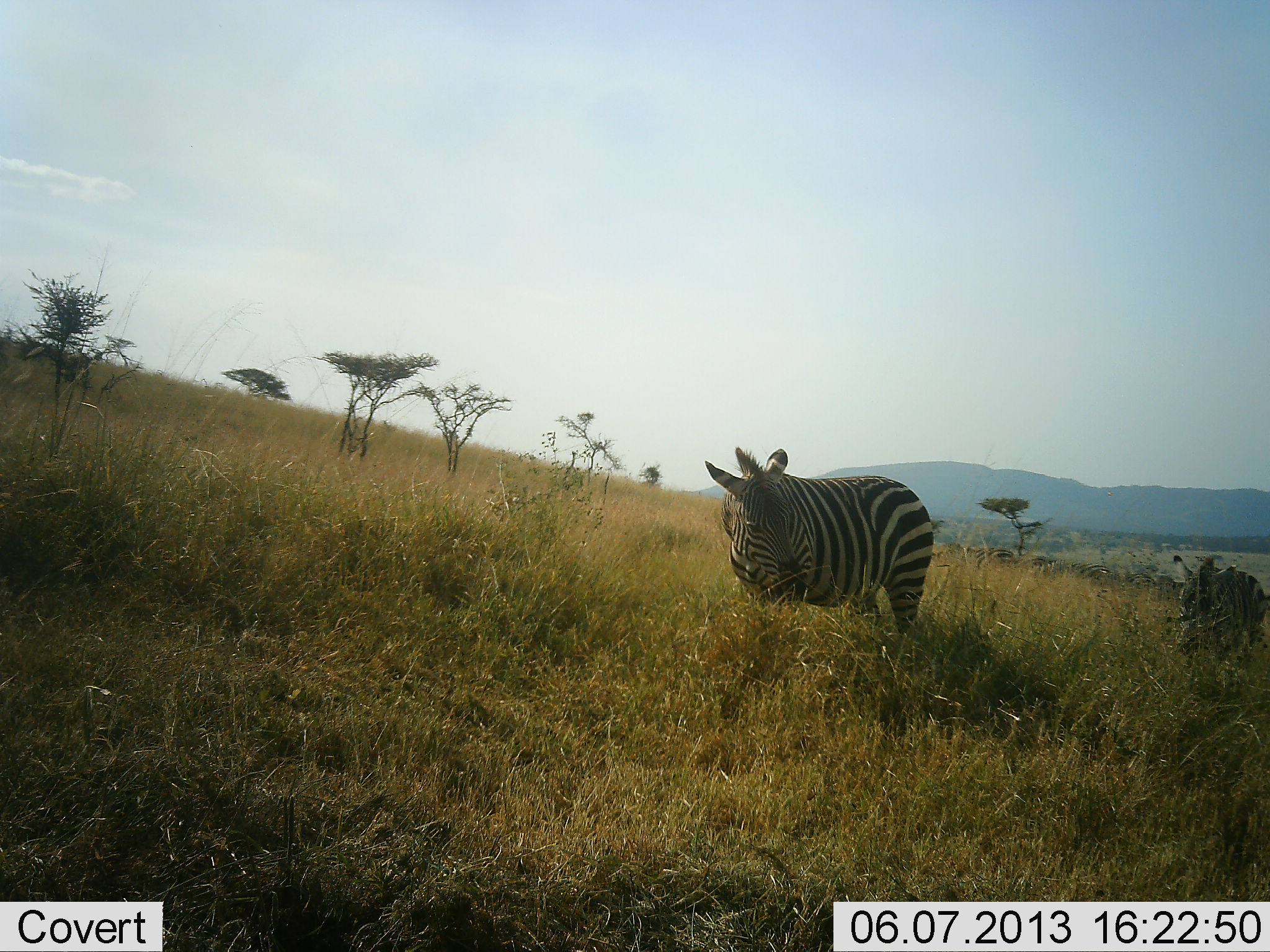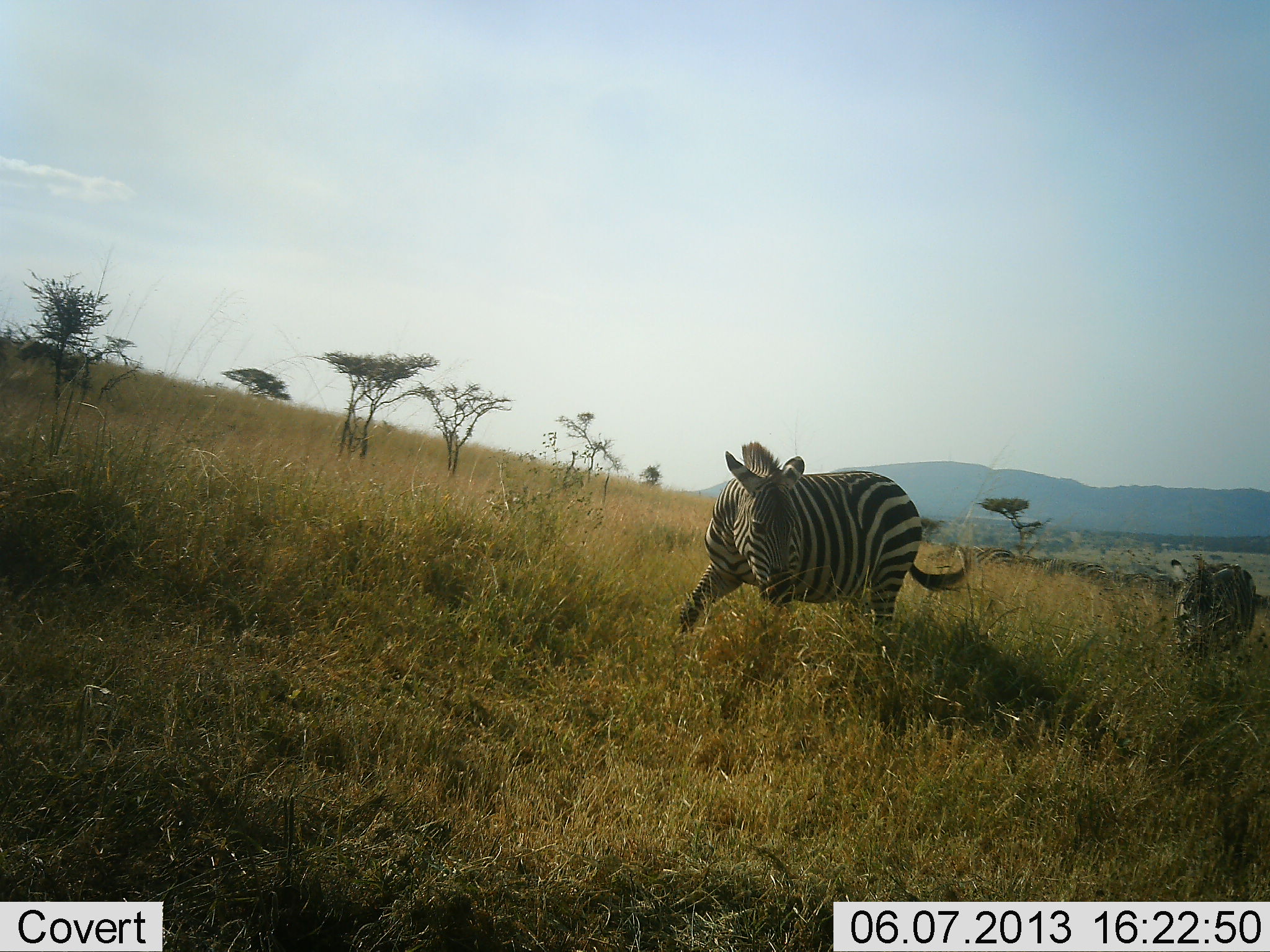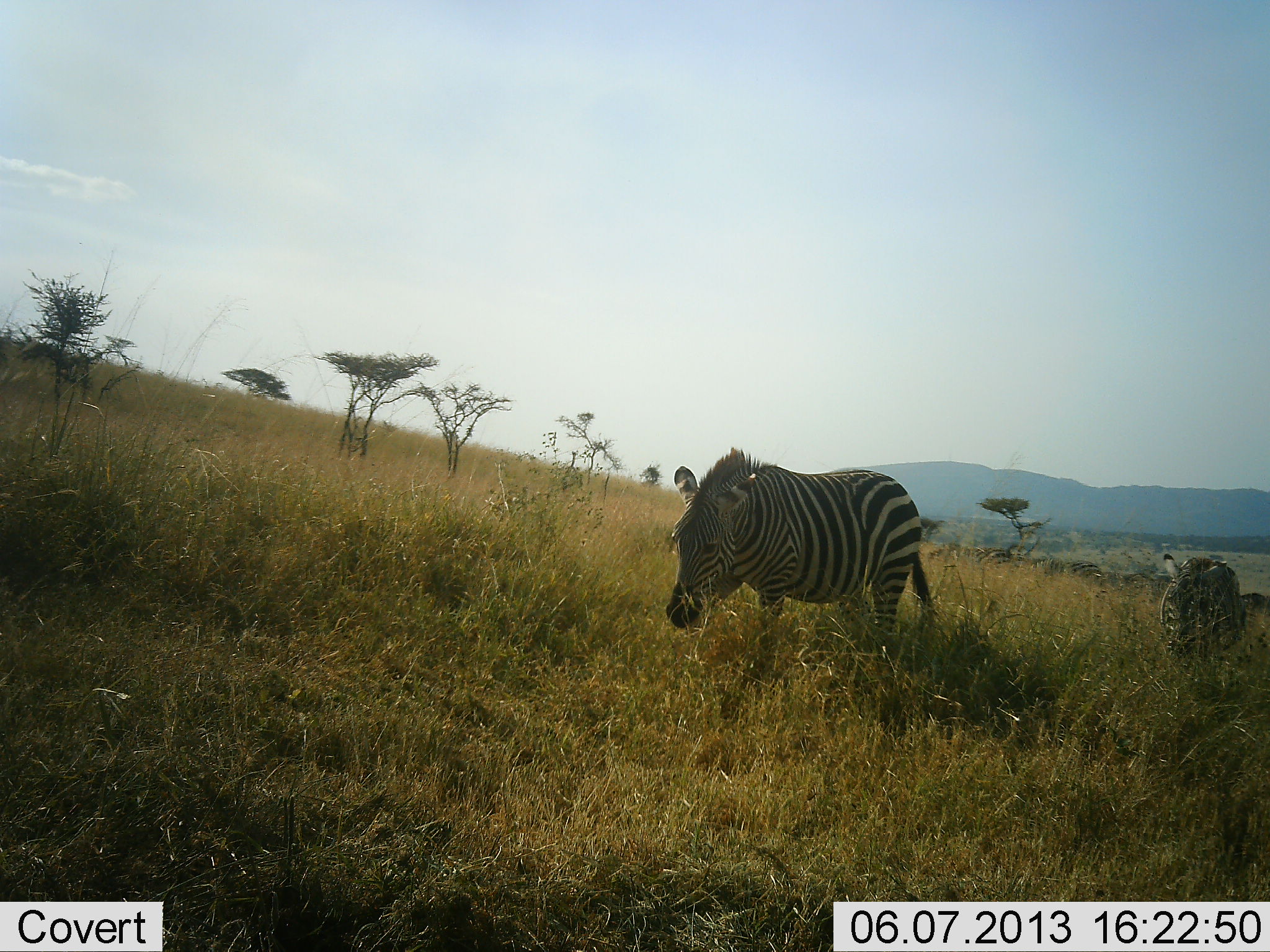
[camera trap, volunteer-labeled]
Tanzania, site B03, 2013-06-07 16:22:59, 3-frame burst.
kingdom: Animalia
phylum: Chordata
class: Mammalia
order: Perissodactyla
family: Equidae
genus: Equus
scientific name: Equus quagga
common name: plains zebra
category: zebra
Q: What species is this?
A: Zebra (plains zebra) (Equus quagga).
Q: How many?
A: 2.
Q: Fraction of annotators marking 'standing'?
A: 10%.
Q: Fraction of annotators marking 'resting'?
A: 0%.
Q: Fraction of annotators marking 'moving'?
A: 100%.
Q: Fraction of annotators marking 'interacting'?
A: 0%.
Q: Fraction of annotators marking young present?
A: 20%.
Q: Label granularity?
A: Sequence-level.